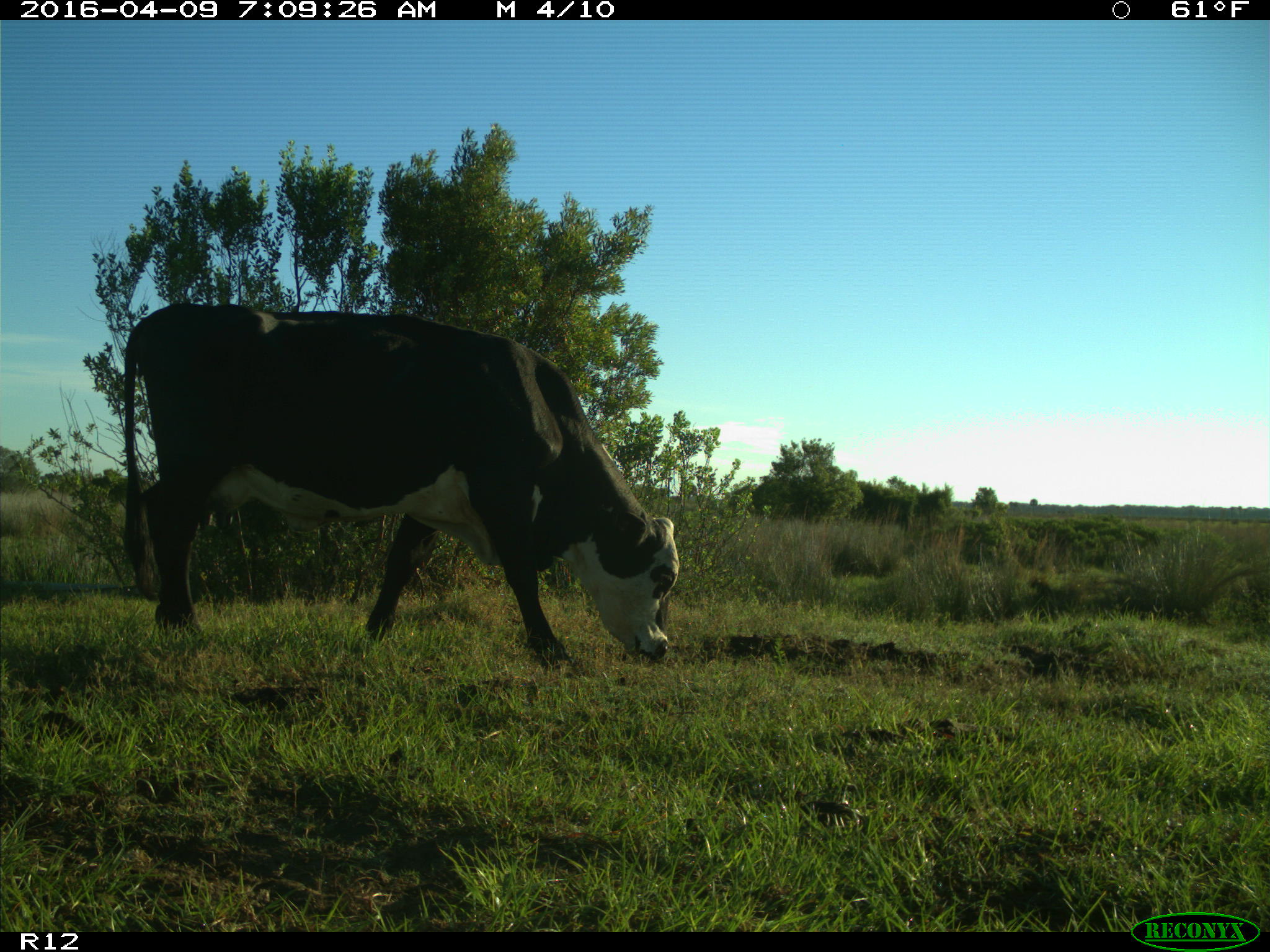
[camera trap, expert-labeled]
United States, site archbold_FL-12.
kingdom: Animalia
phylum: Chordata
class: Mammalia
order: Artiodactyla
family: Bovidae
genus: Bos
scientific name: Bos taurus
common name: domestic cow